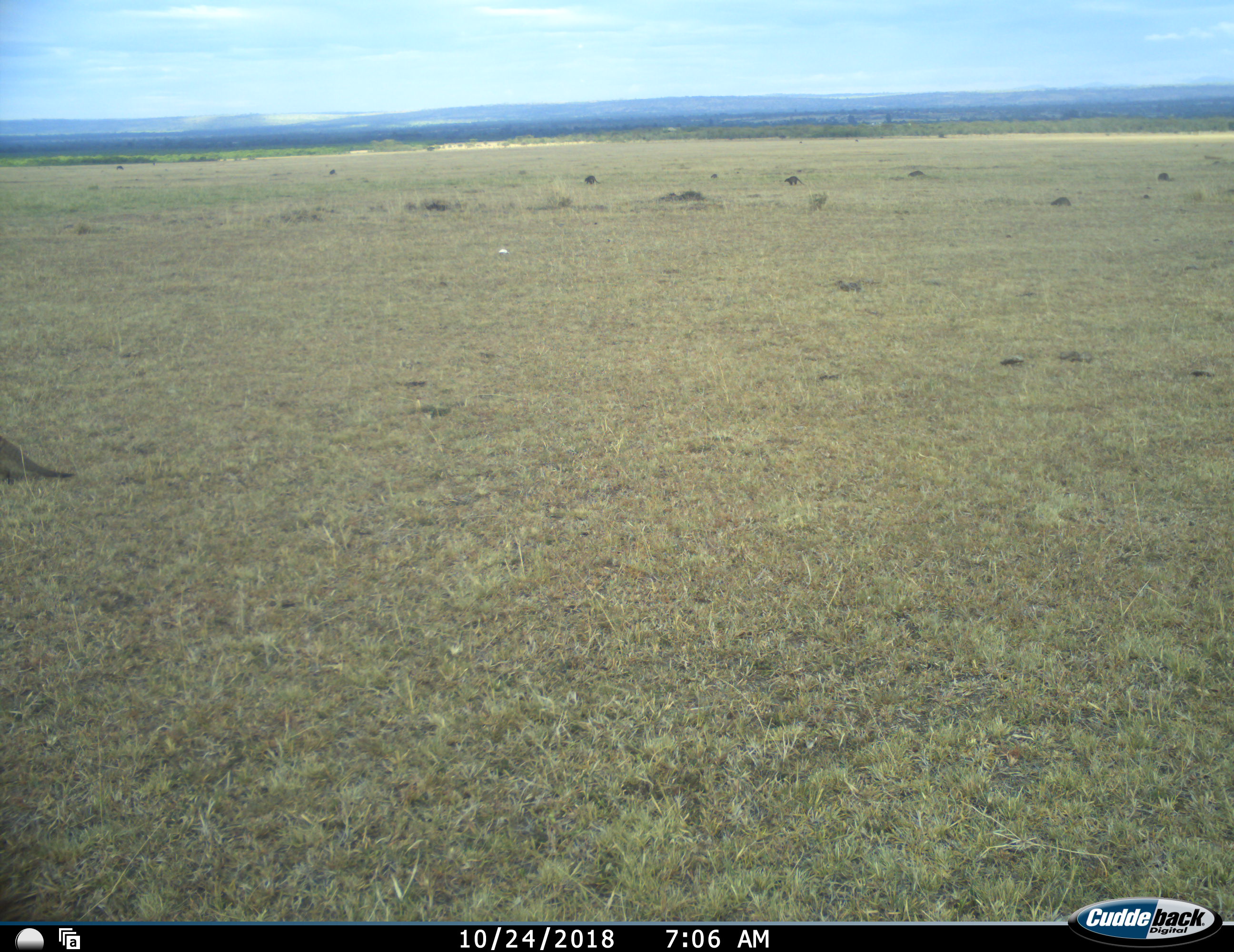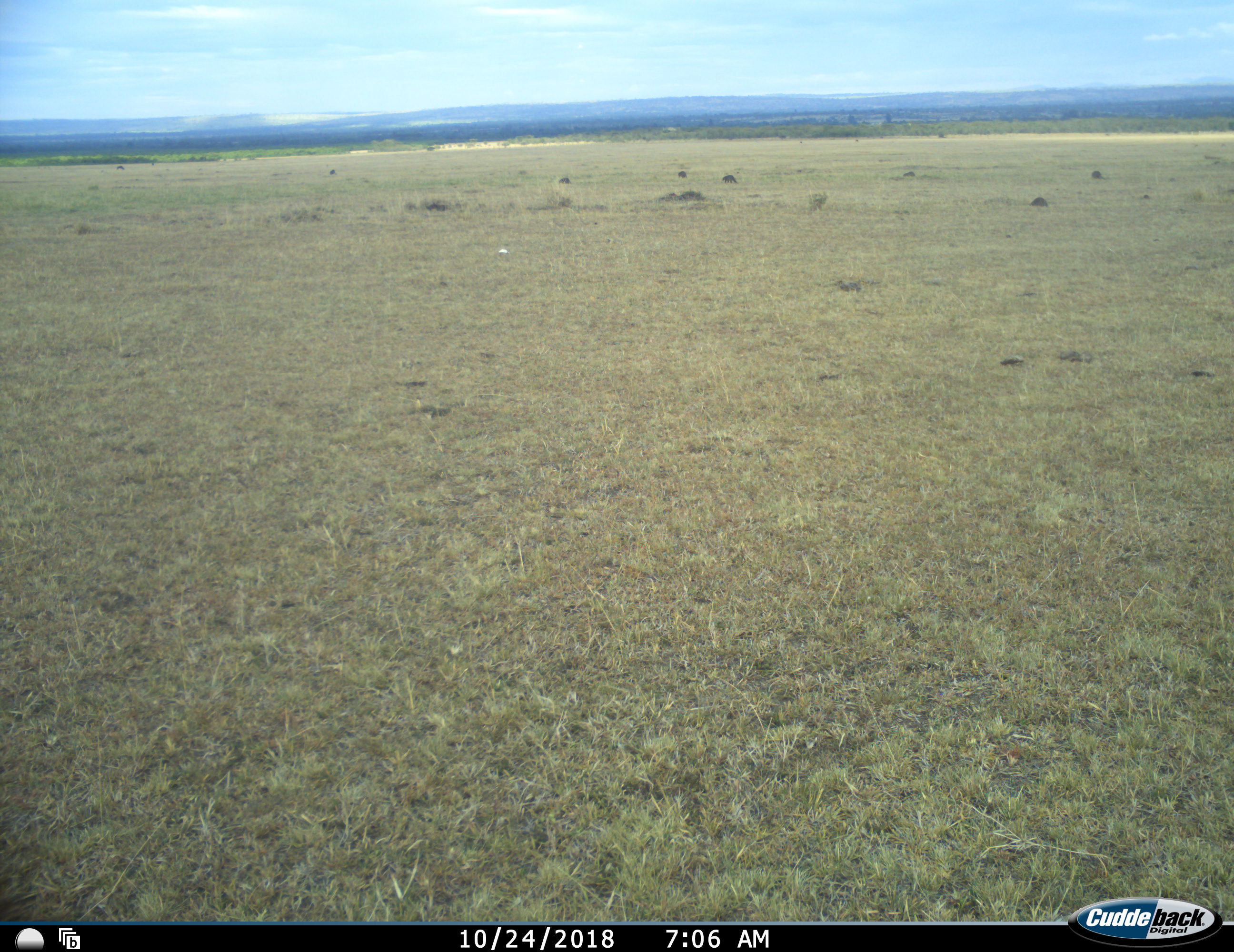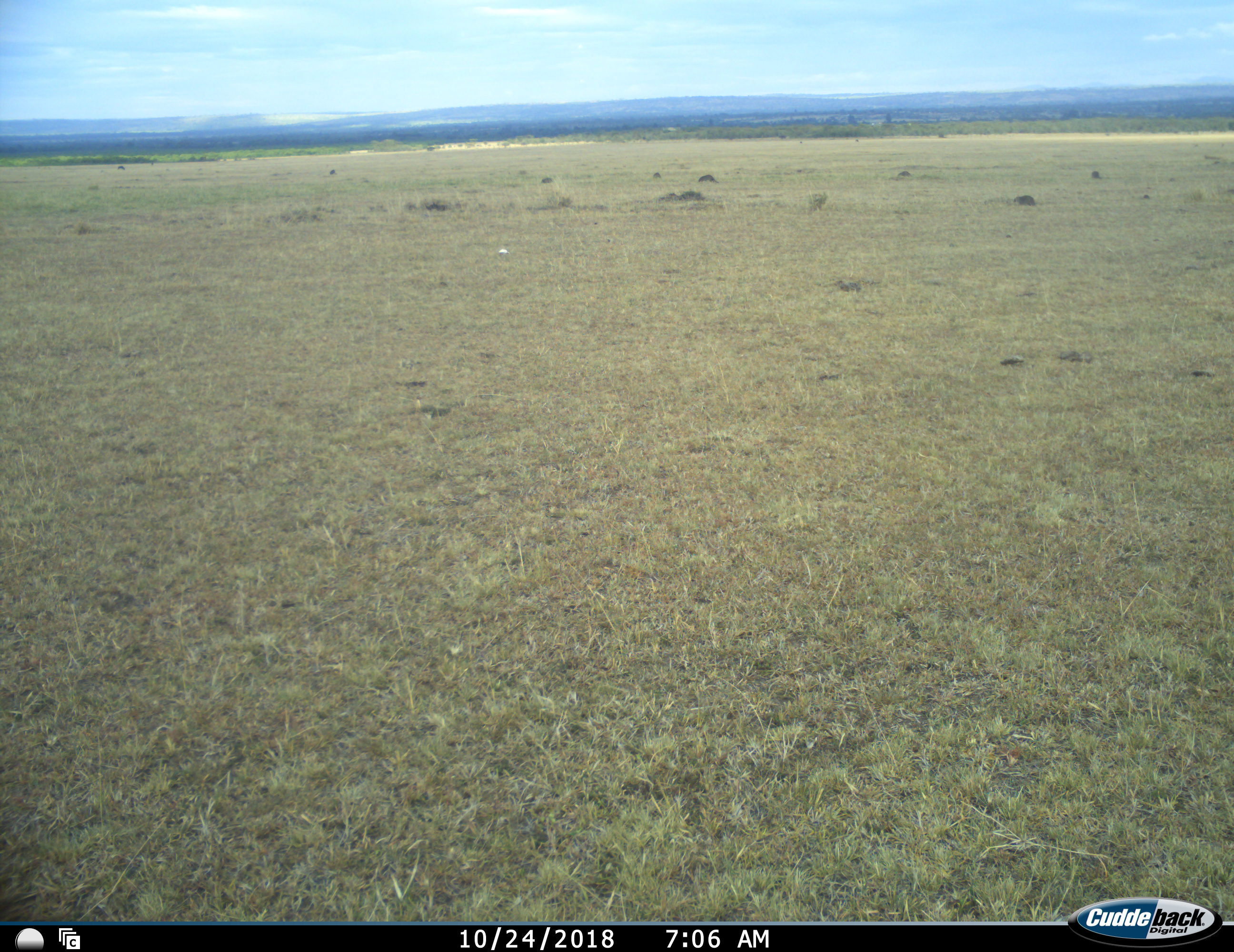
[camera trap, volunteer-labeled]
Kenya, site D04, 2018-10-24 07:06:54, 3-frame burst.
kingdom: Animalia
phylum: Chordata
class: Mammalia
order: Carnivora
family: Herpestidae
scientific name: Herpestidae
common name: mongoose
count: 7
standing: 0%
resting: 0%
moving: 100%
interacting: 0%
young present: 0%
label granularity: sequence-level